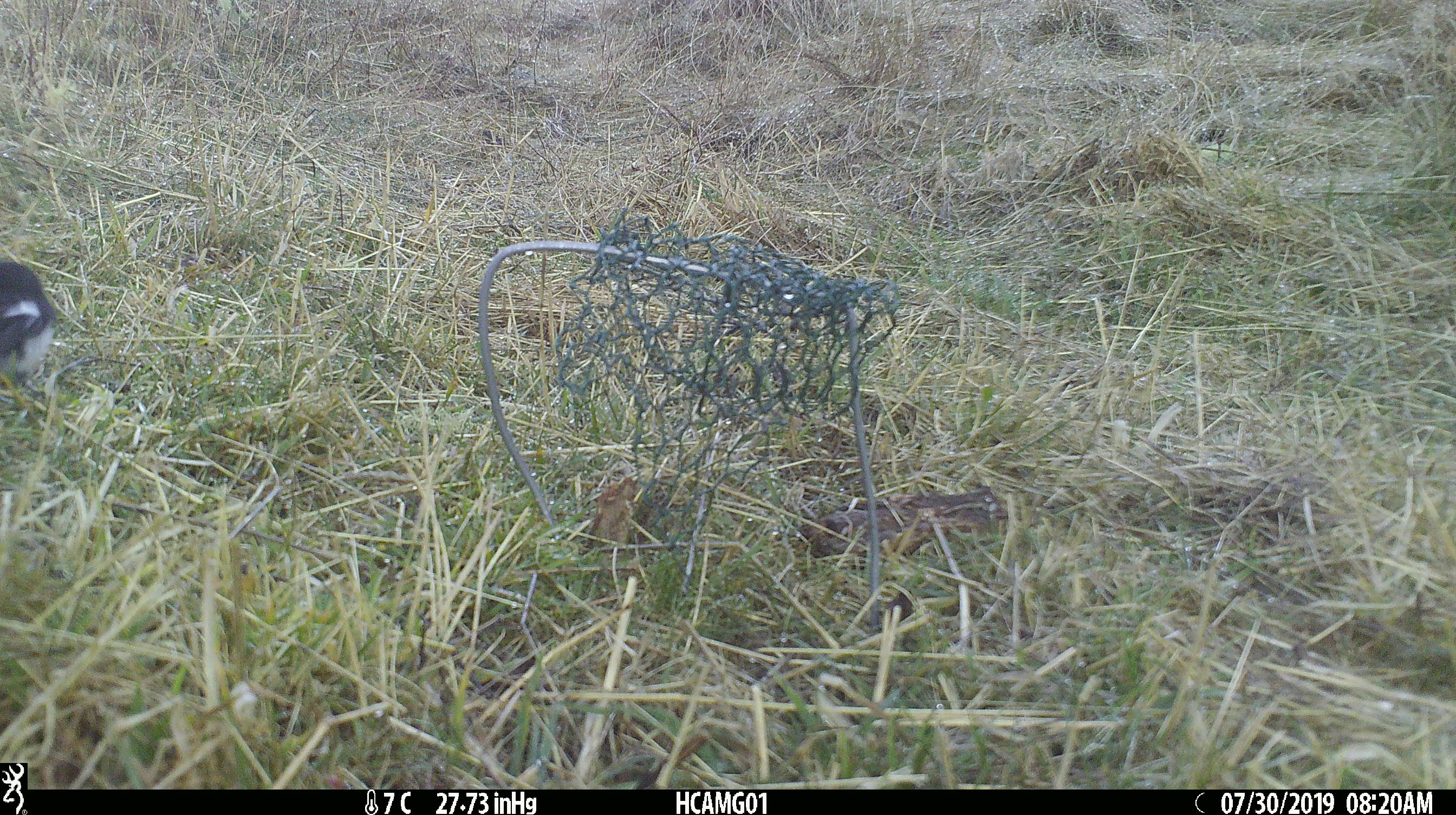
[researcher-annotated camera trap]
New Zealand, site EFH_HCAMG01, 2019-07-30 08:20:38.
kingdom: Animalia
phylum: Chordata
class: Aves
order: Passeriformes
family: Petroicidae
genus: Petroica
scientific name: Petroica macrocephala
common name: tomtit